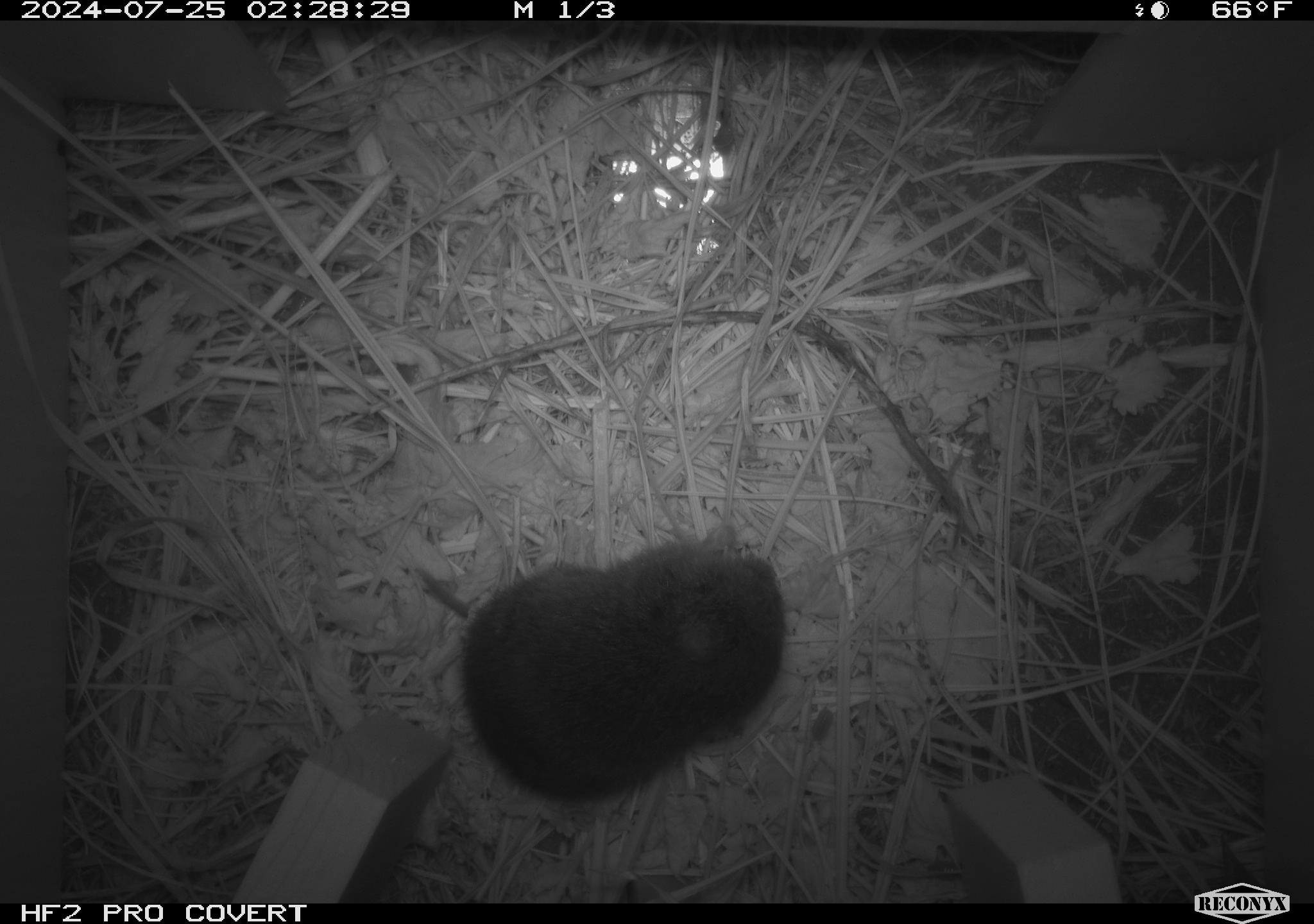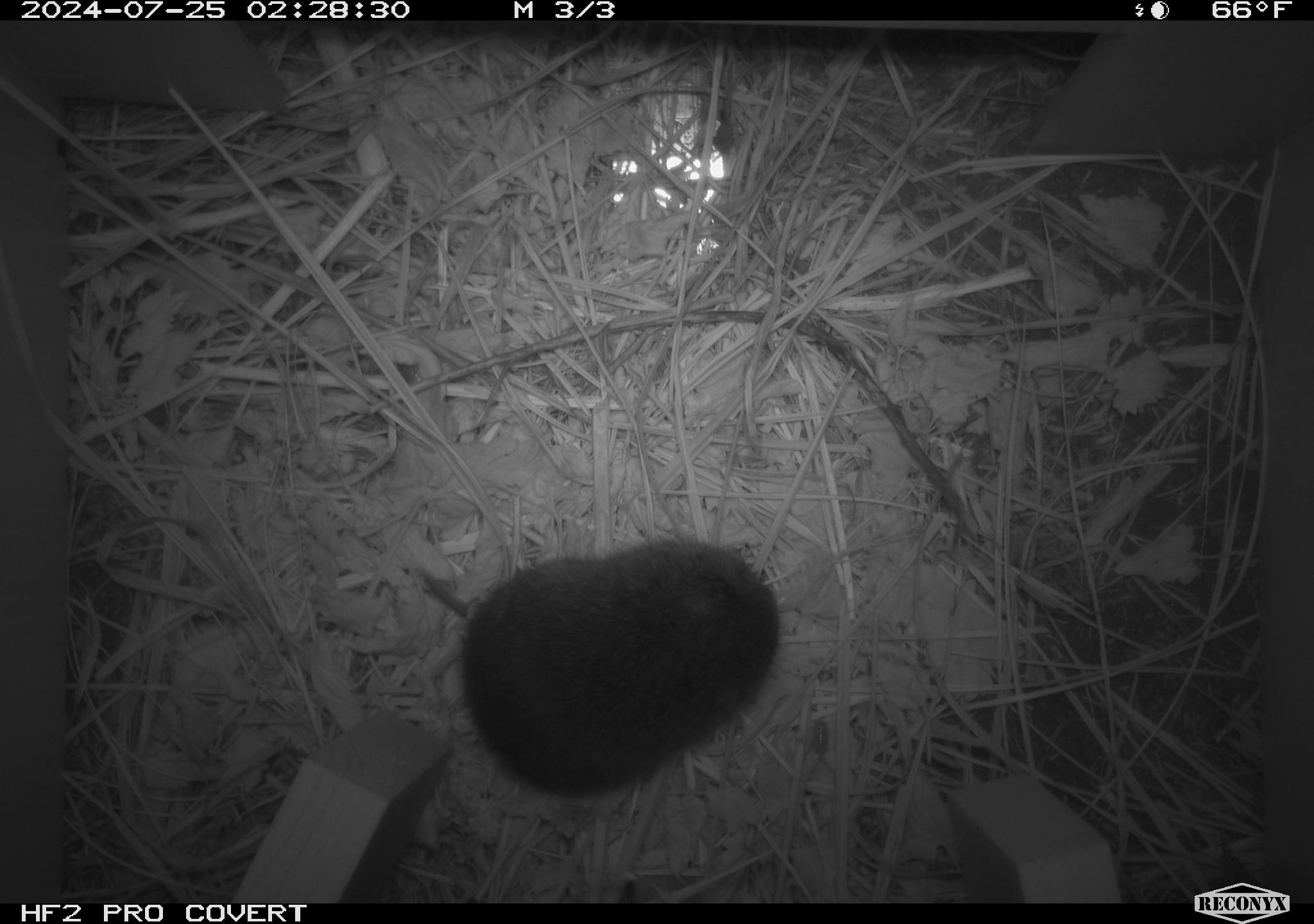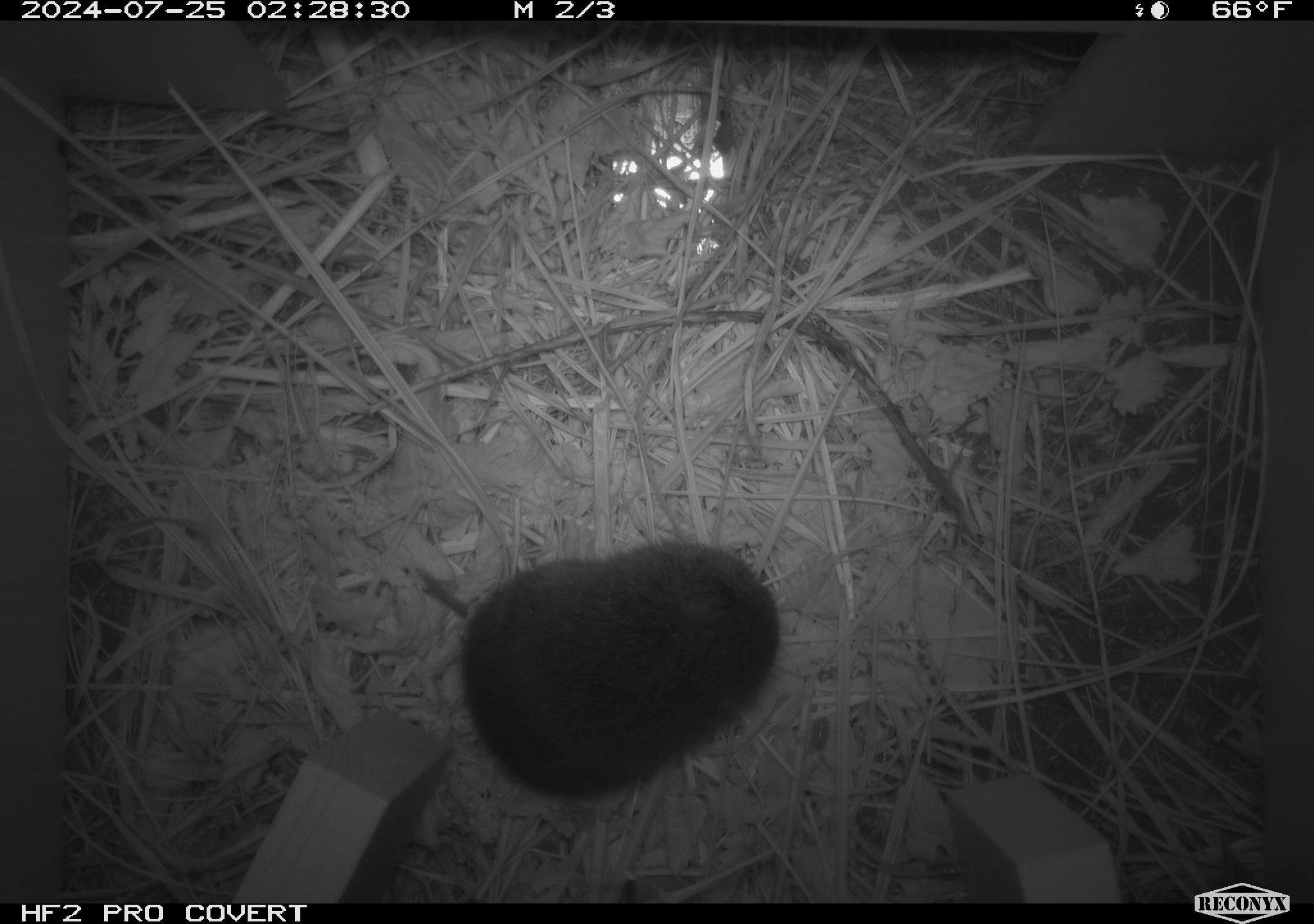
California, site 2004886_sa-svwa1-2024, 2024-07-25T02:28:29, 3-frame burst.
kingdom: Animalia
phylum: Chordata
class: Mammalia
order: Rodentia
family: Cricetidae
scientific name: Arvicolinae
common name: voles, lemmings, and muskrats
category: arvicolinae subfamily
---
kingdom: Animalia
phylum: Arthropoda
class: Malacostraca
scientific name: Malacostraca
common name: amphipods, crabs, isopods, krill, lobsters and shrimps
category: malacostracan